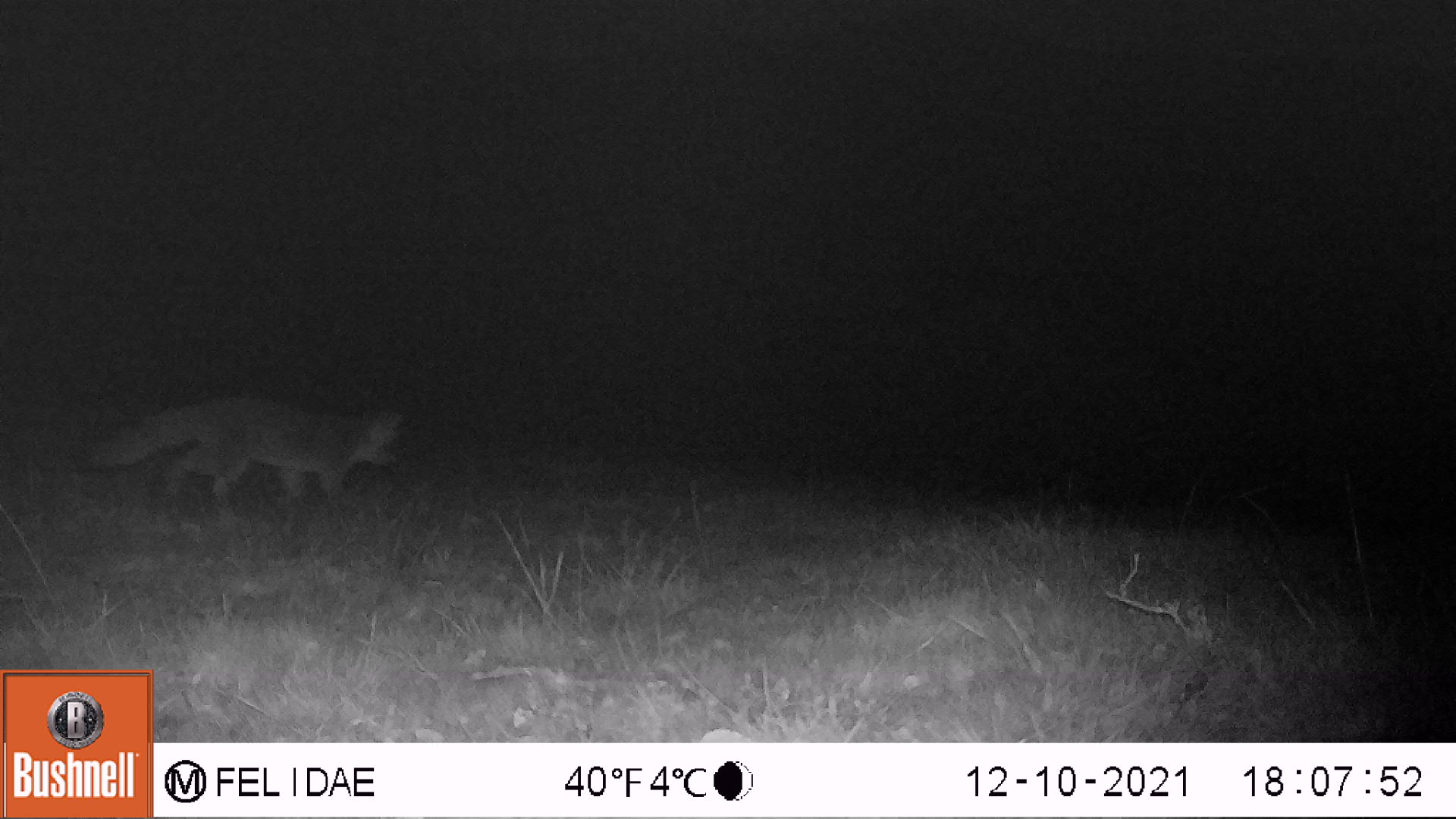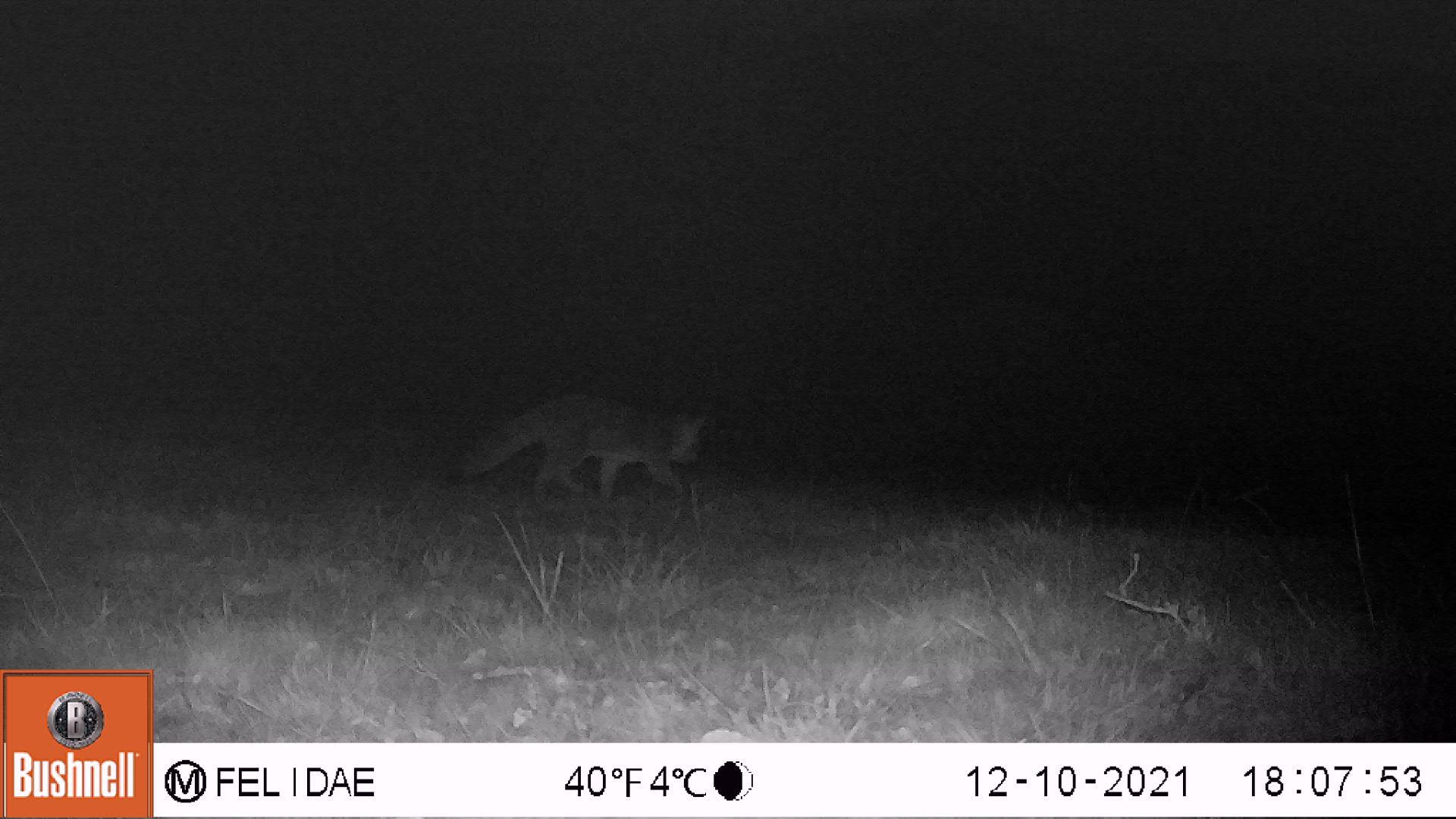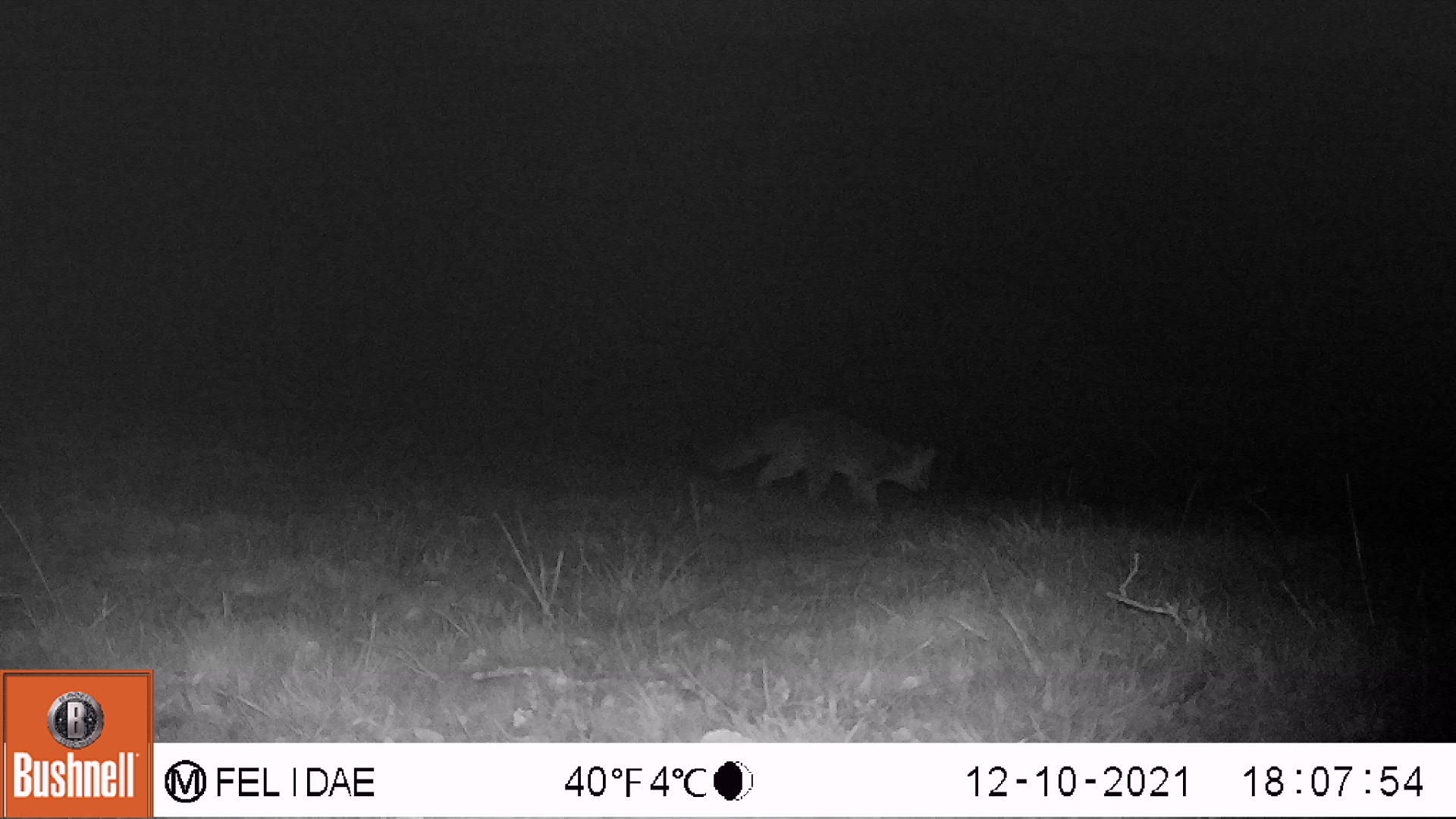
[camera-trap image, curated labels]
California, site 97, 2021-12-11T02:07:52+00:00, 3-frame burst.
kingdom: Animalia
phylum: Chordata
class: Mammalia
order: Carnivora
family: Canidae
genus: Urocyon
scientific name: Urocyon cinereoargenteus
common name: gray fox